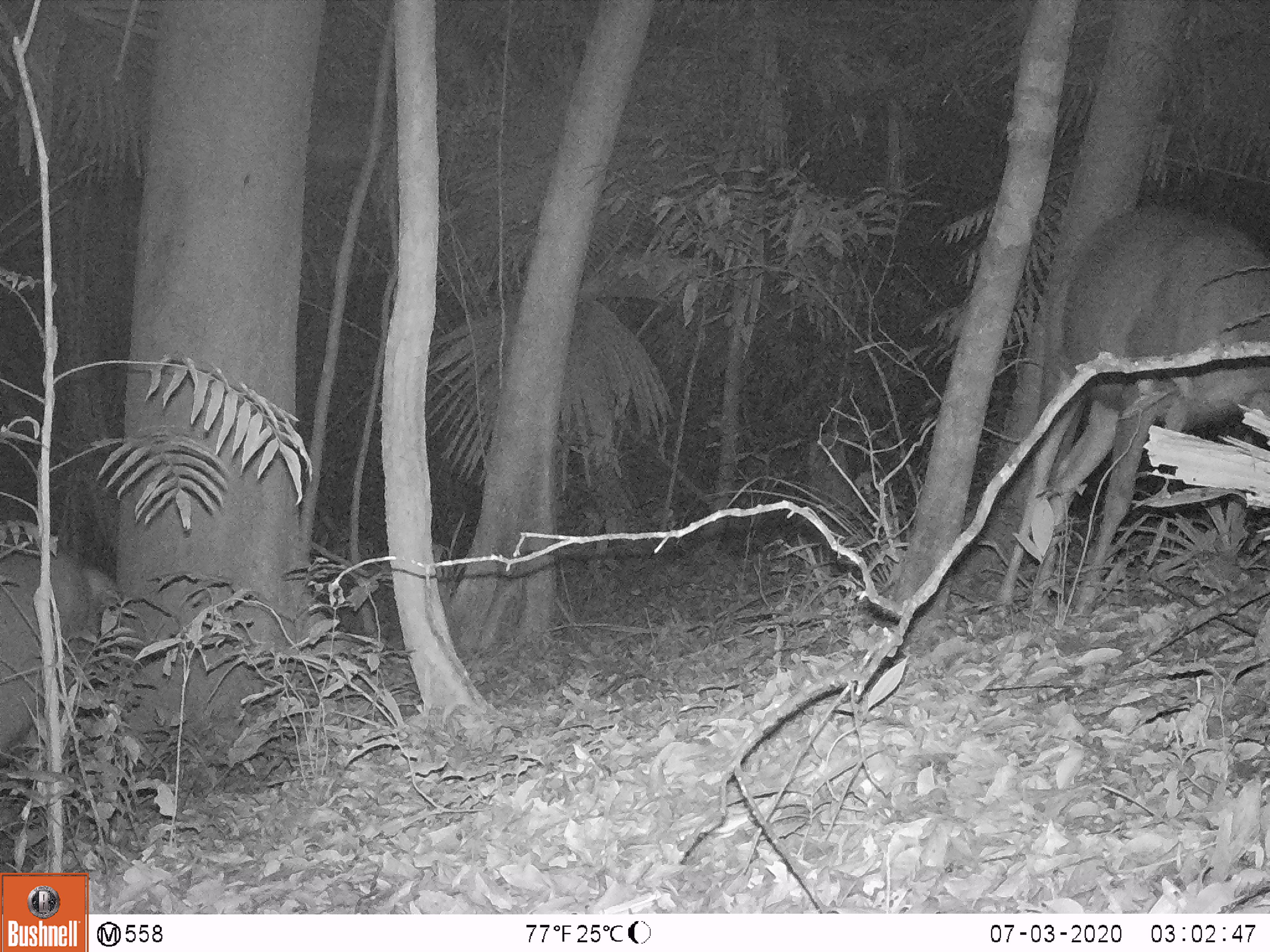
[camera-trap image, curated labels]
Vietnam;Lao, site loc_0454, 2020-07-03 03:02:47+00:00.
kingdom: Animalia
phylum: Chordata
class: Mammalia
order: Artiodactyla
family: Cervidae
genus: Rusa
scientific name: Rusa unicolor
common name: sambar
Sambar (Rusa unicolor). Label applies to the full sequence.